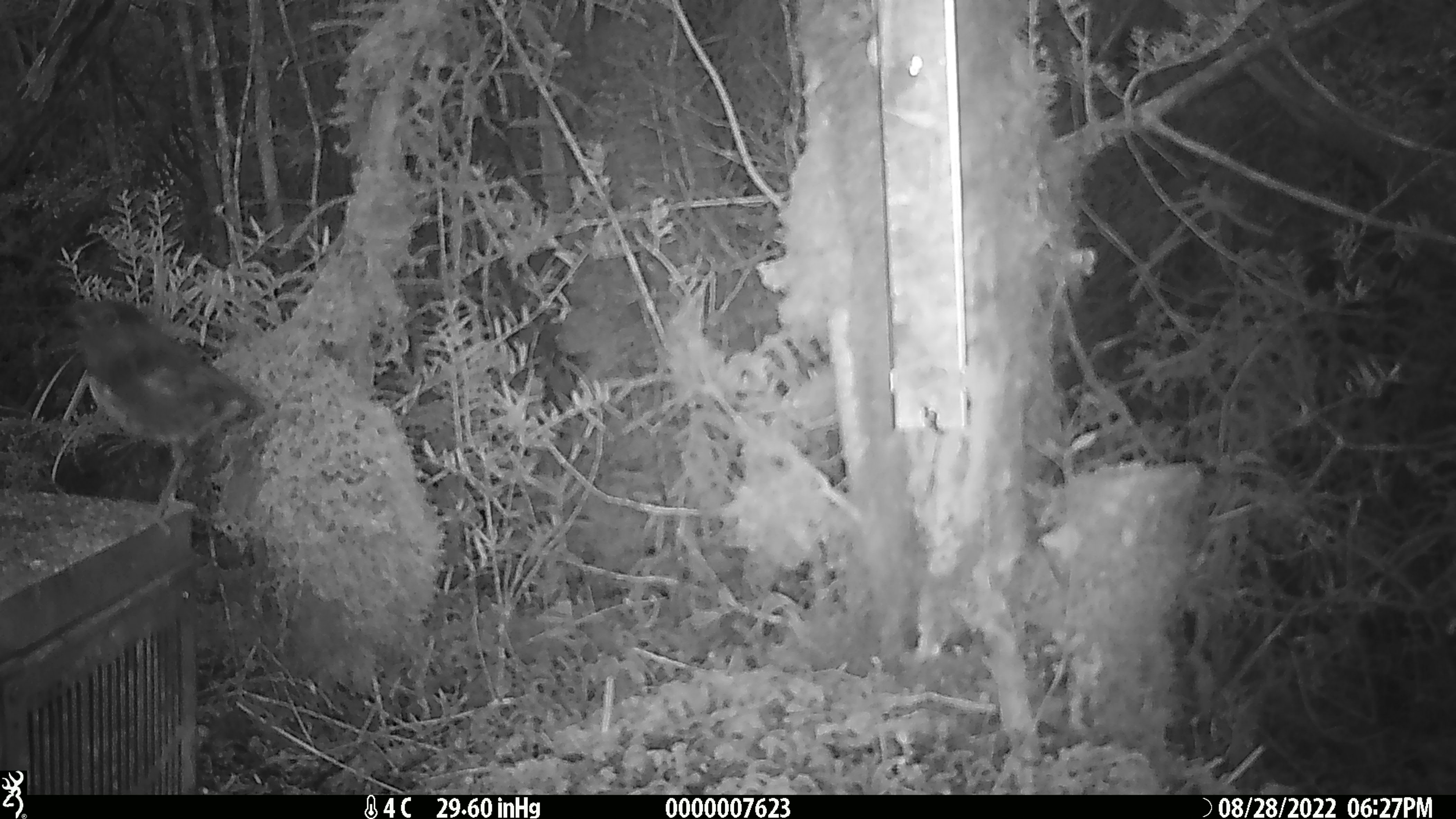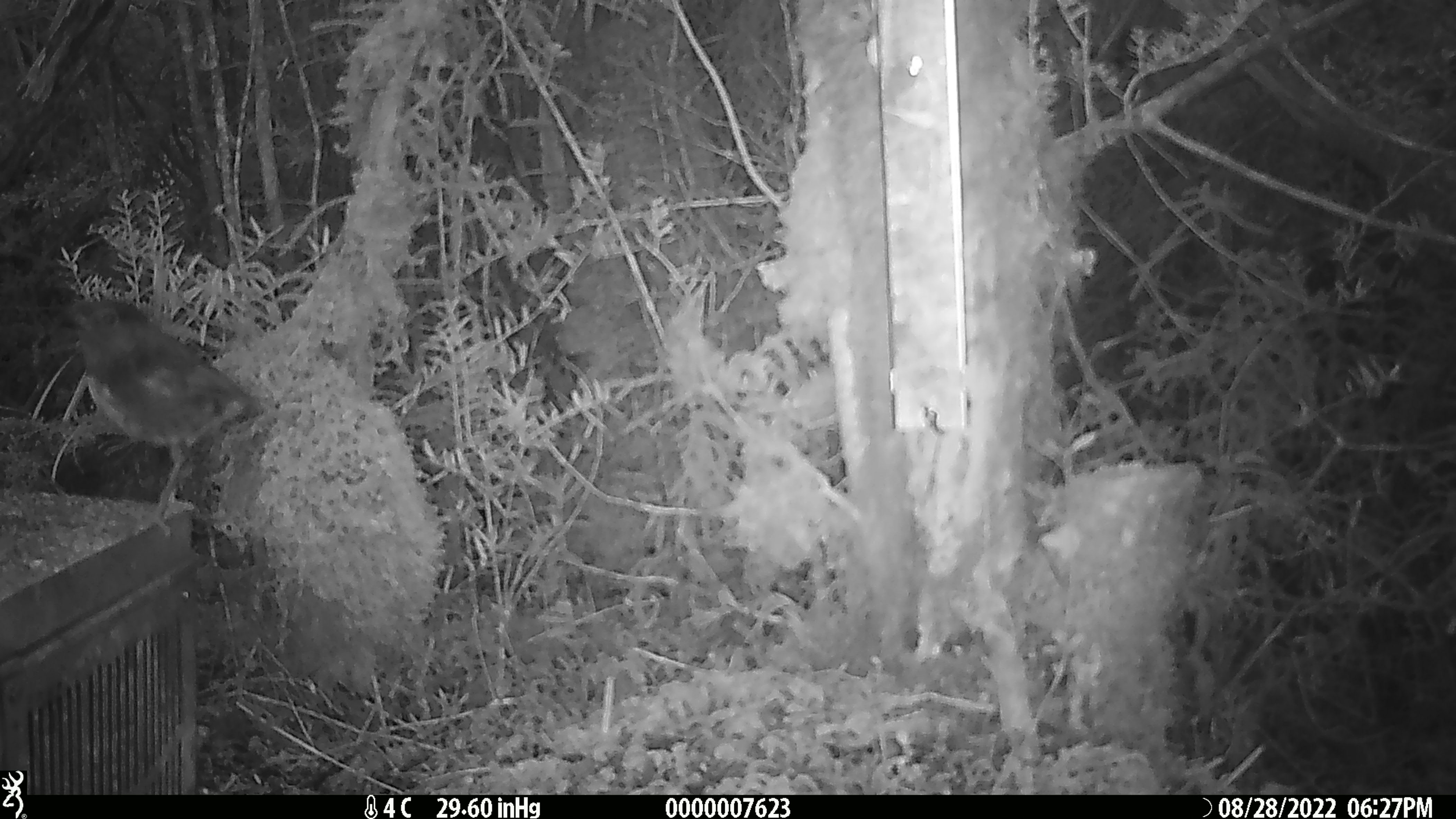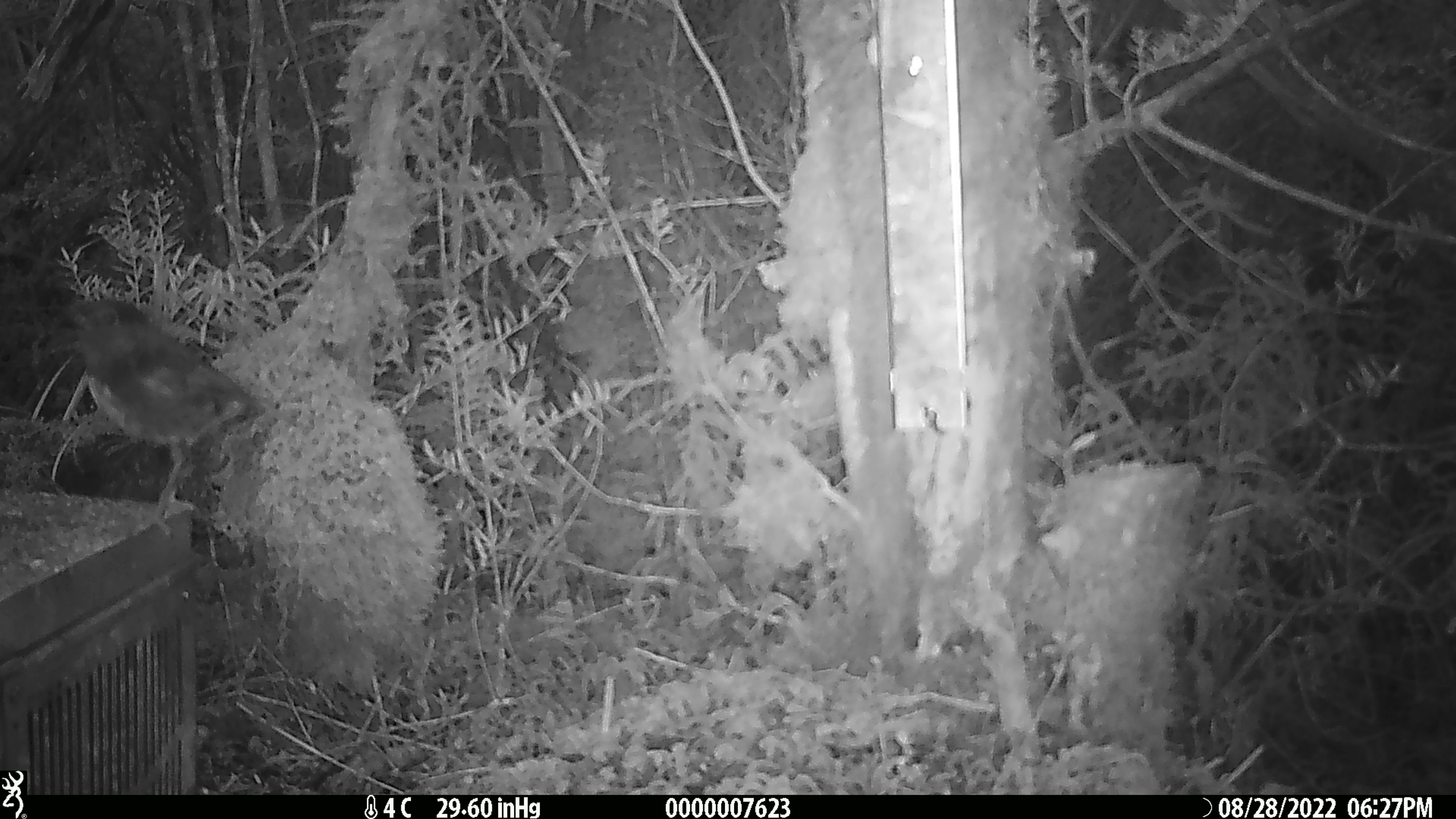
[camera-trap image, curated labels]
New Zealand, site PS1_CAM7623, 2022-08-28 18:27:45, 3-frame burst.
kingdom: Animalia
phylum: Chordata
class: Aves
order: Passeriformes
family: Petroicidae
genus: Petroica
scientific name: Petroica australis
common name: new zealand robin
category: robin